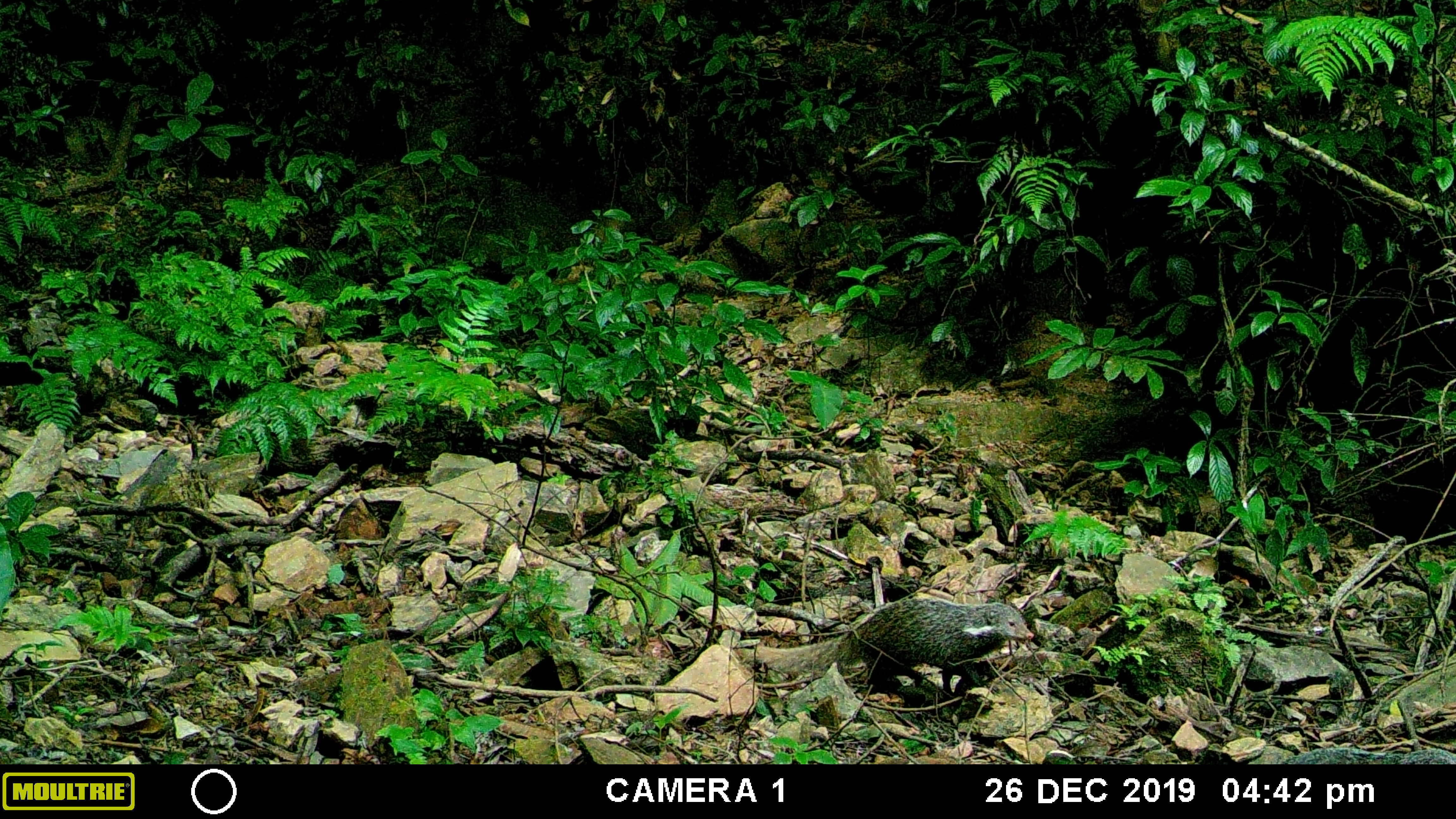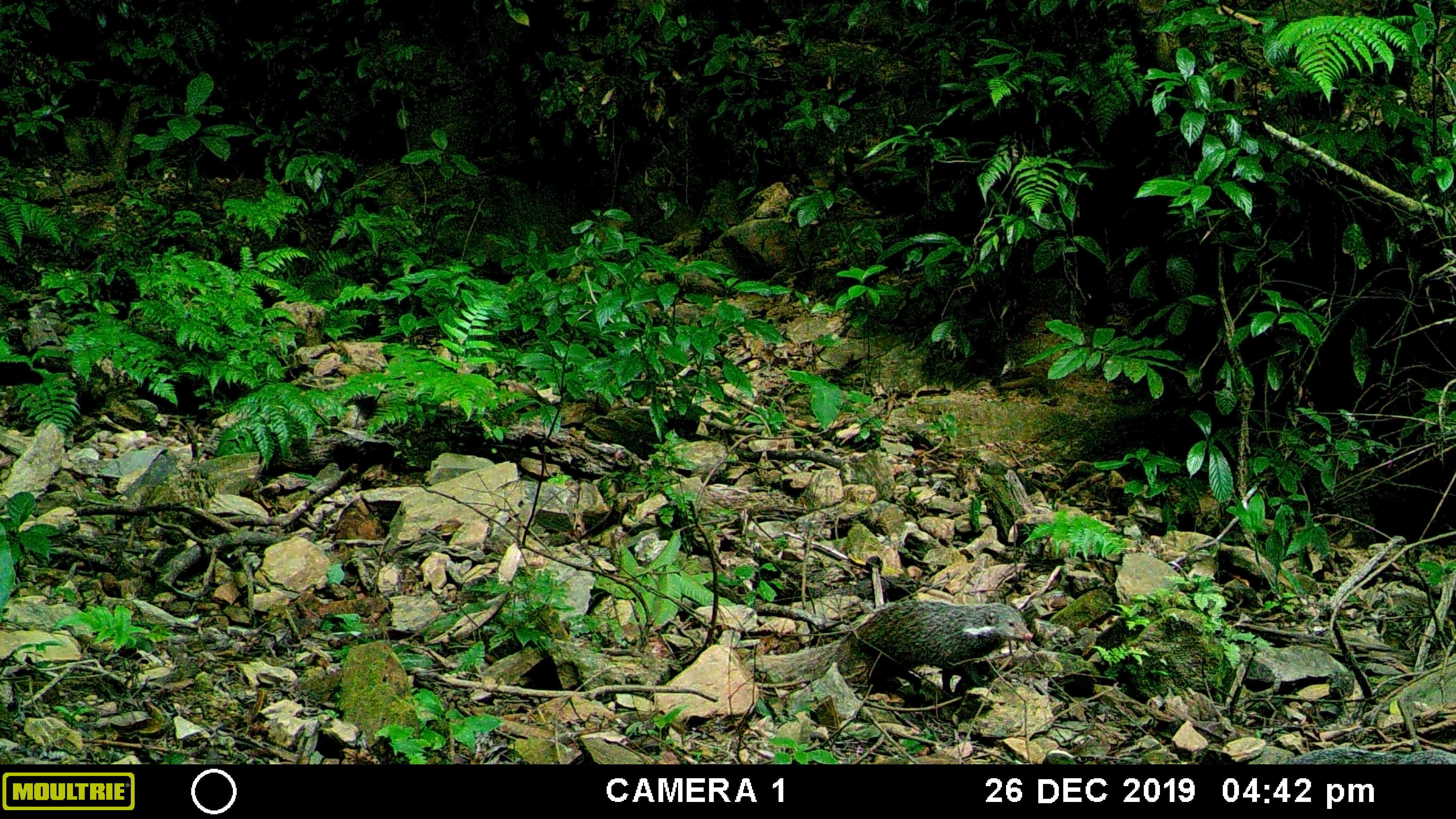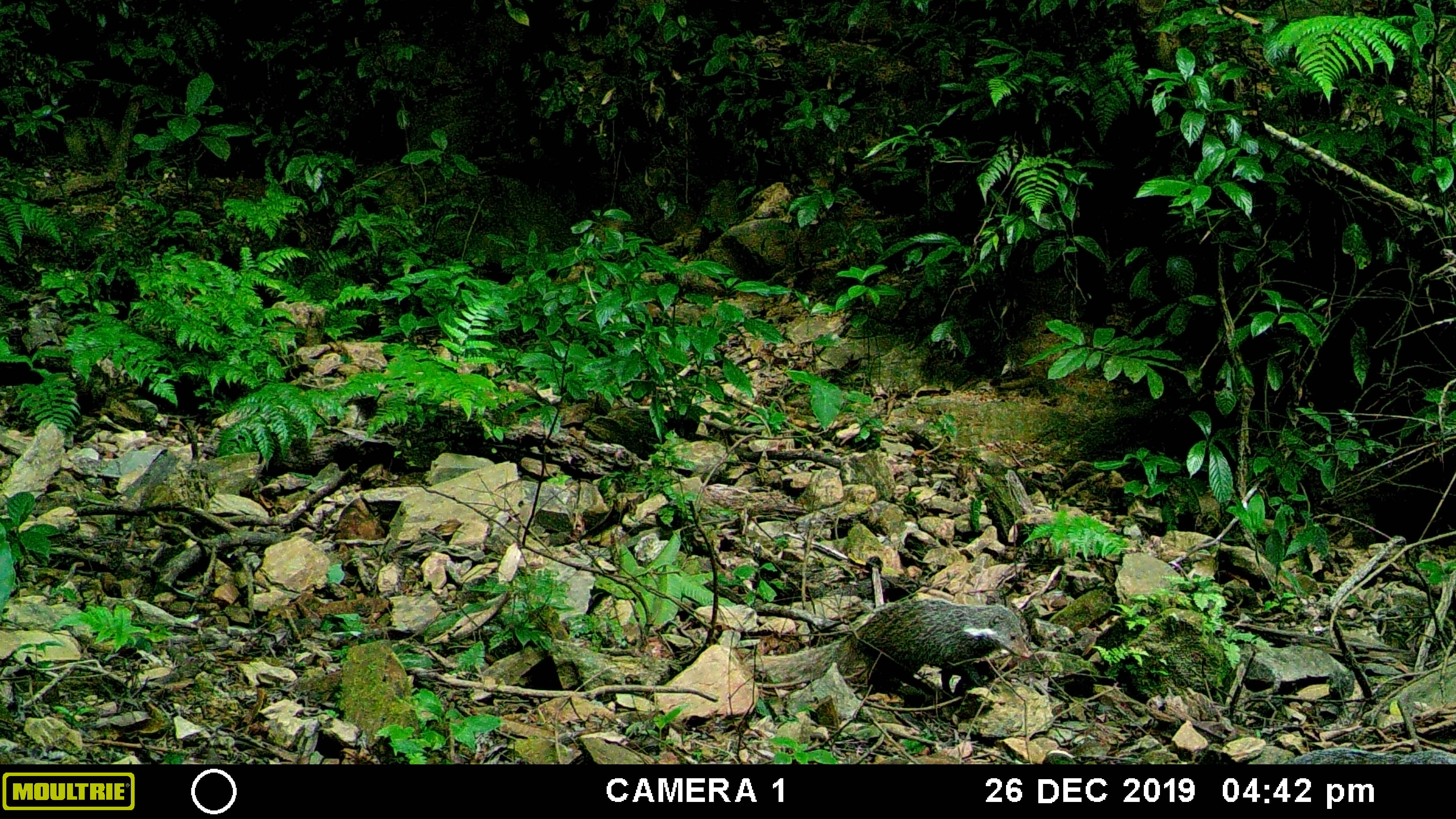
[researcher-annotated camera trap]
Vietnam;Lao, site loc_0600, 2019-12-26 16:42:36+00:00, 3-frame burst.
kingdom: Animalia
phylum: Chordata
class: Mammalia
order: Carnivora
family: Herpestidae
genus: Urva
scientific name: Urva urva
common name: crab-eating mongoose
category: crab eating mongoose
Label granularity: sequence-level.